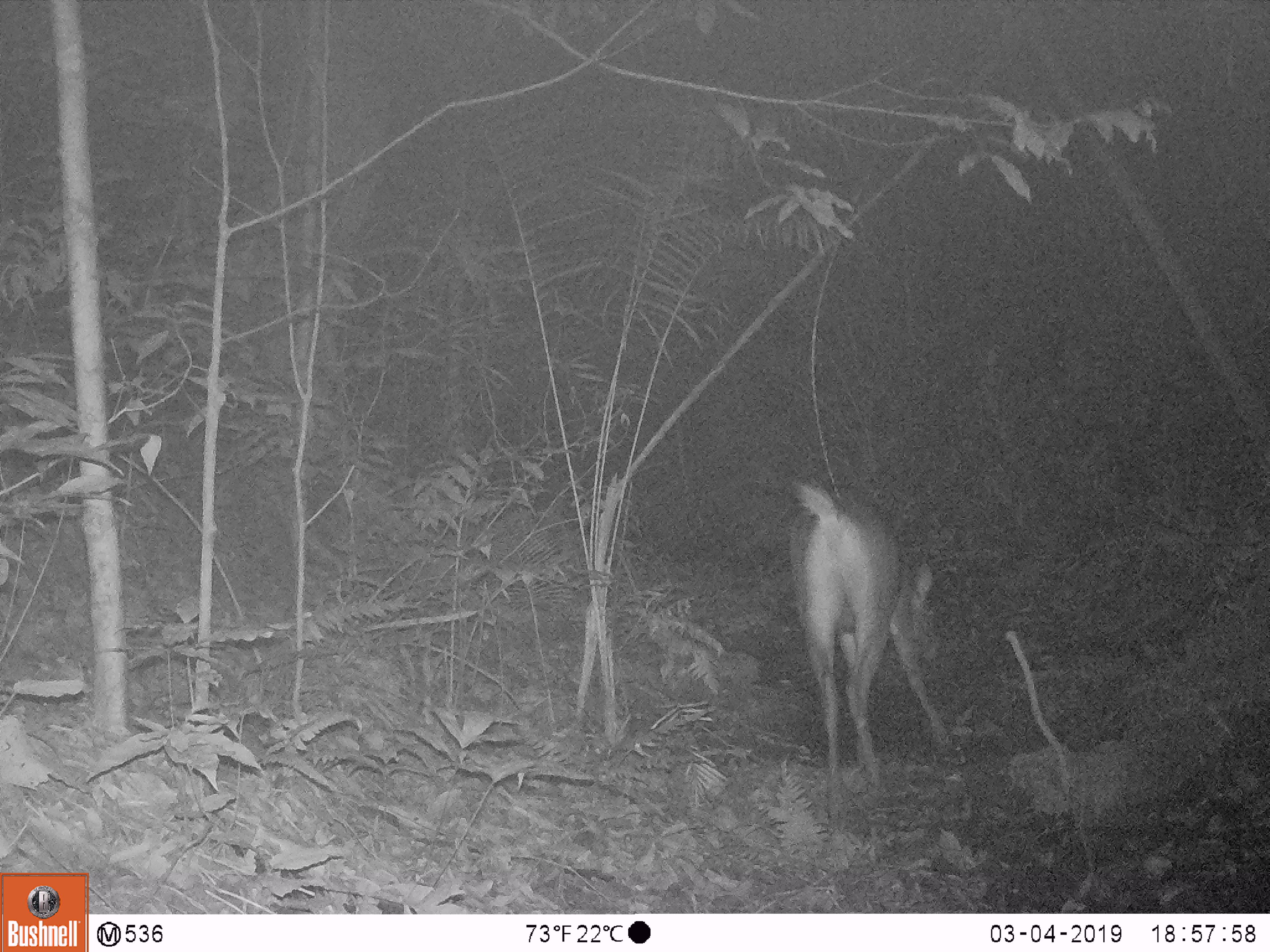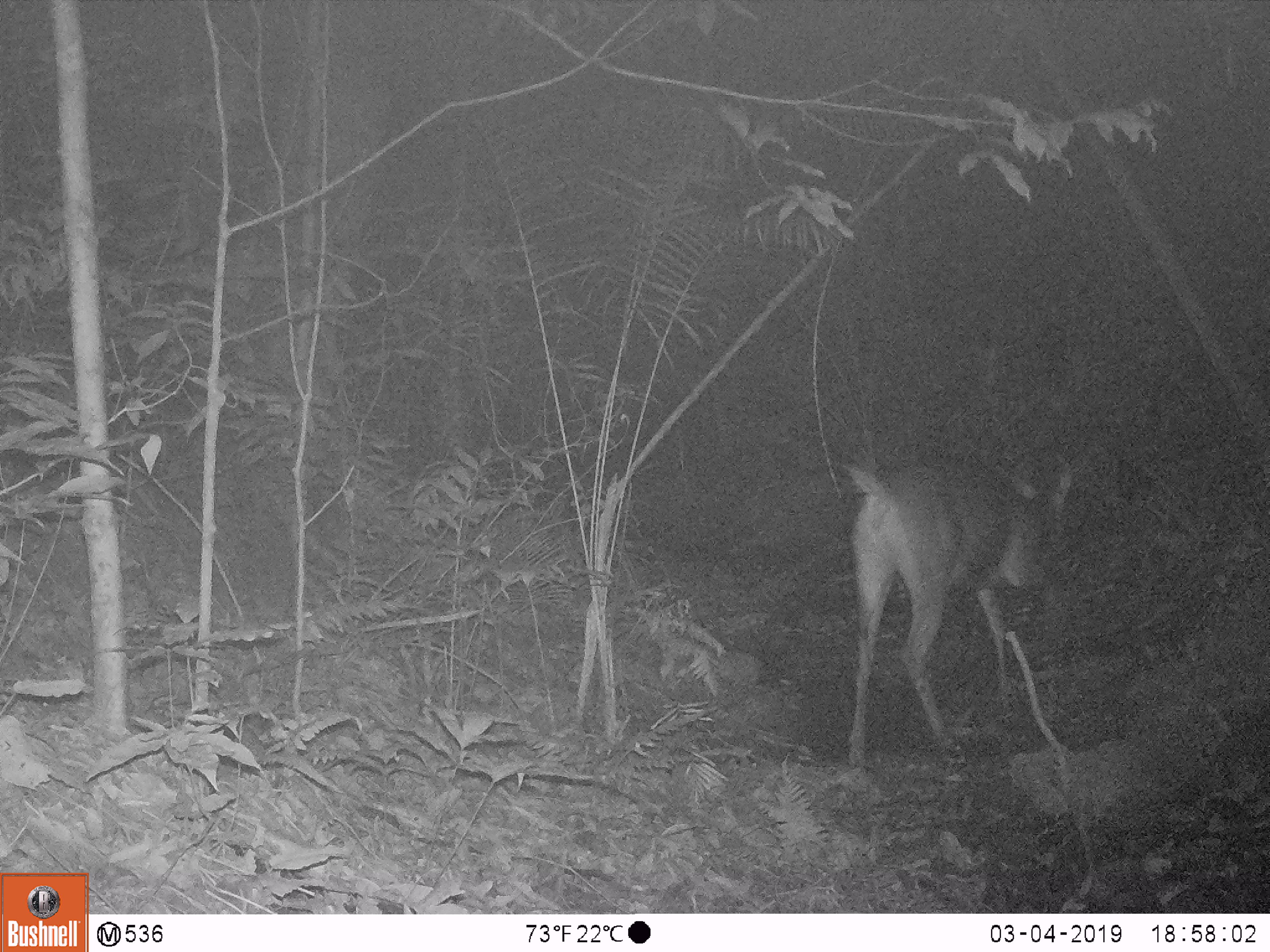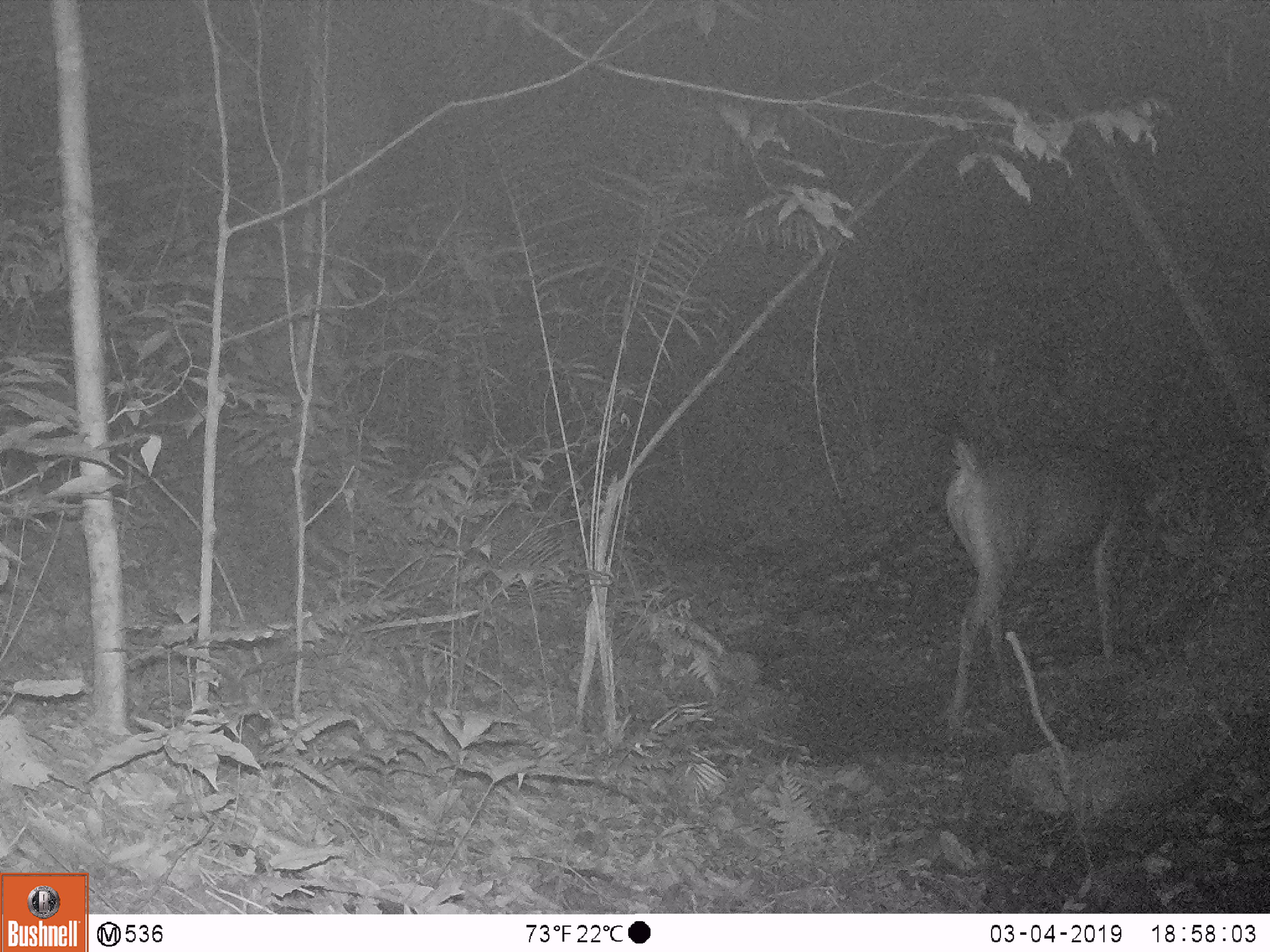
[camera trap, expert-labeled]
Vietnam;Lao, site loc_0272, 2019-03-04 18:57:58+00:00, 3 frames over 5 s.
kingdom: Animalia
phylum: Chordata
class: Mammalia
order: Artiodactyla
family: Cervidae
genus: Rusa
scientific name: Rusa unicolor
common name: sambar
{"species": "sambar (Rusa unicolor)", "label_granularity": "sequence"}